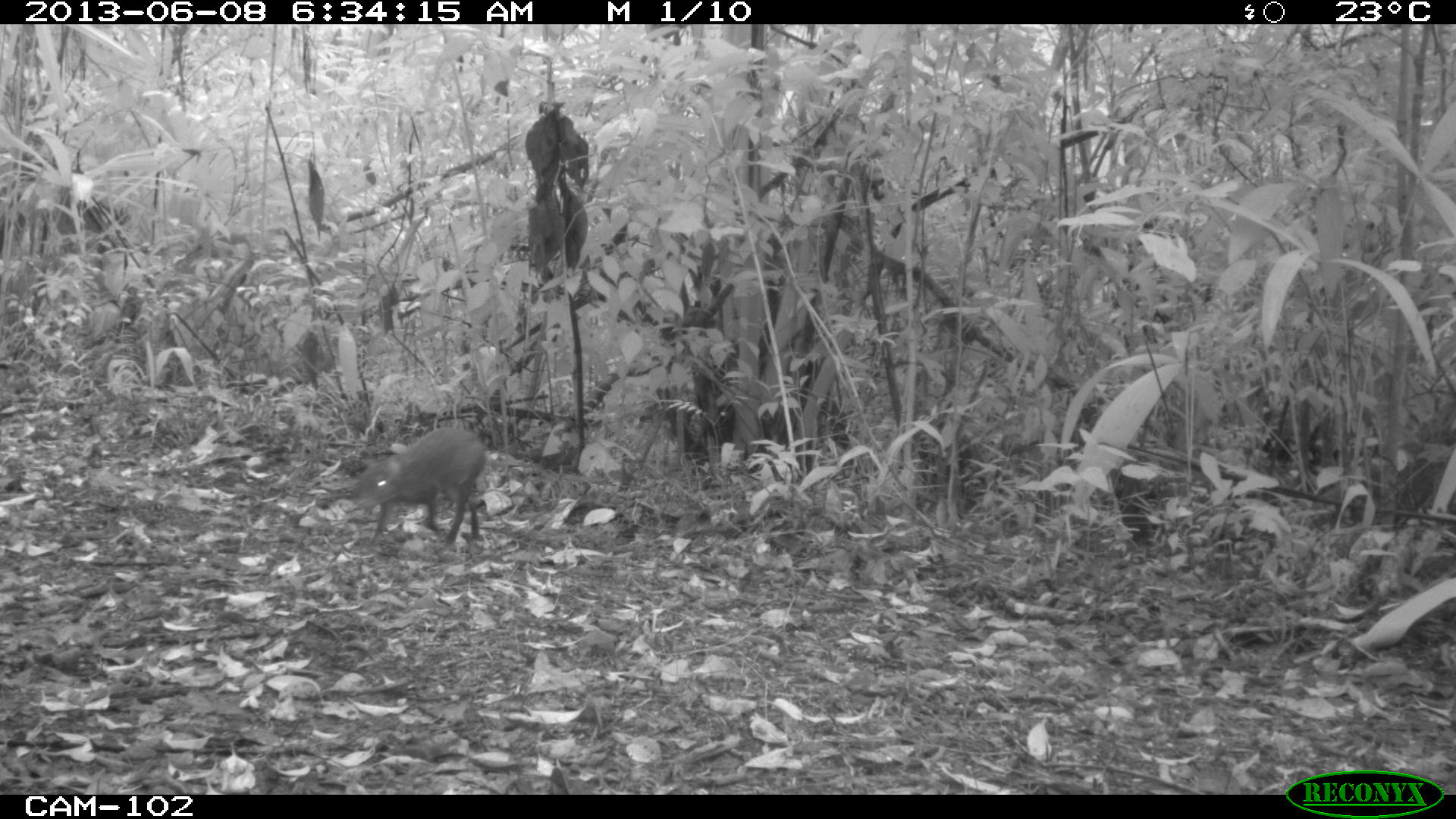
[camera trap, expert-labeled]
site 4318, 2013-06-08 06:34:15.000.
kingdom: Animalia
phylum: Chordata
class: Mammalia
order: Rodentia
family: Dasyproctidae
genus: Dasyprocta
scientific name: Dasyprocta punctata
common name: central american agouti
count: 1